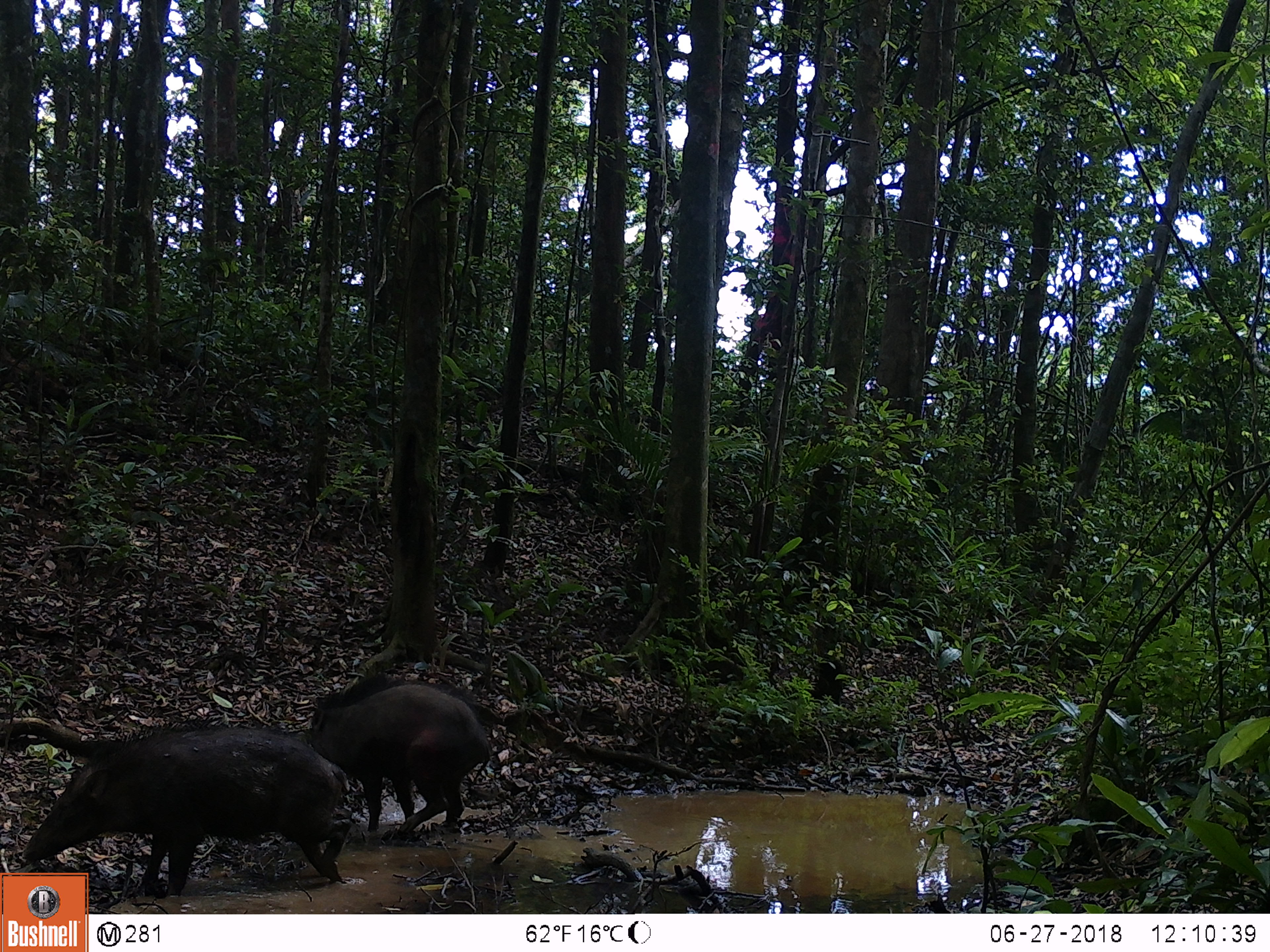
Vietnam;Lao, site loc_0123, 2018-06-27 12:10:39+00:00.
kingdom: Animalia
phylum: Chordata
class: Mammalia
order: Artiodactyla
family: Suidae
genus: Sus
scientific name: Sus scrofa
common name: eurasian wild pig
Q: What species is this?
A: Eurasian wild pig (Sus scrofa).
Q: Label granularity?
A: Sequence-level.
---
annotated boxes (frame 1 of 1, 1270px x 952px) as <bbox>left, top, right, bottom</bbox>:
eurasian wild pig: <bbox>20, 715, 352, 900</bbox>; <bbox>307, 669, 495, 839</bbox>